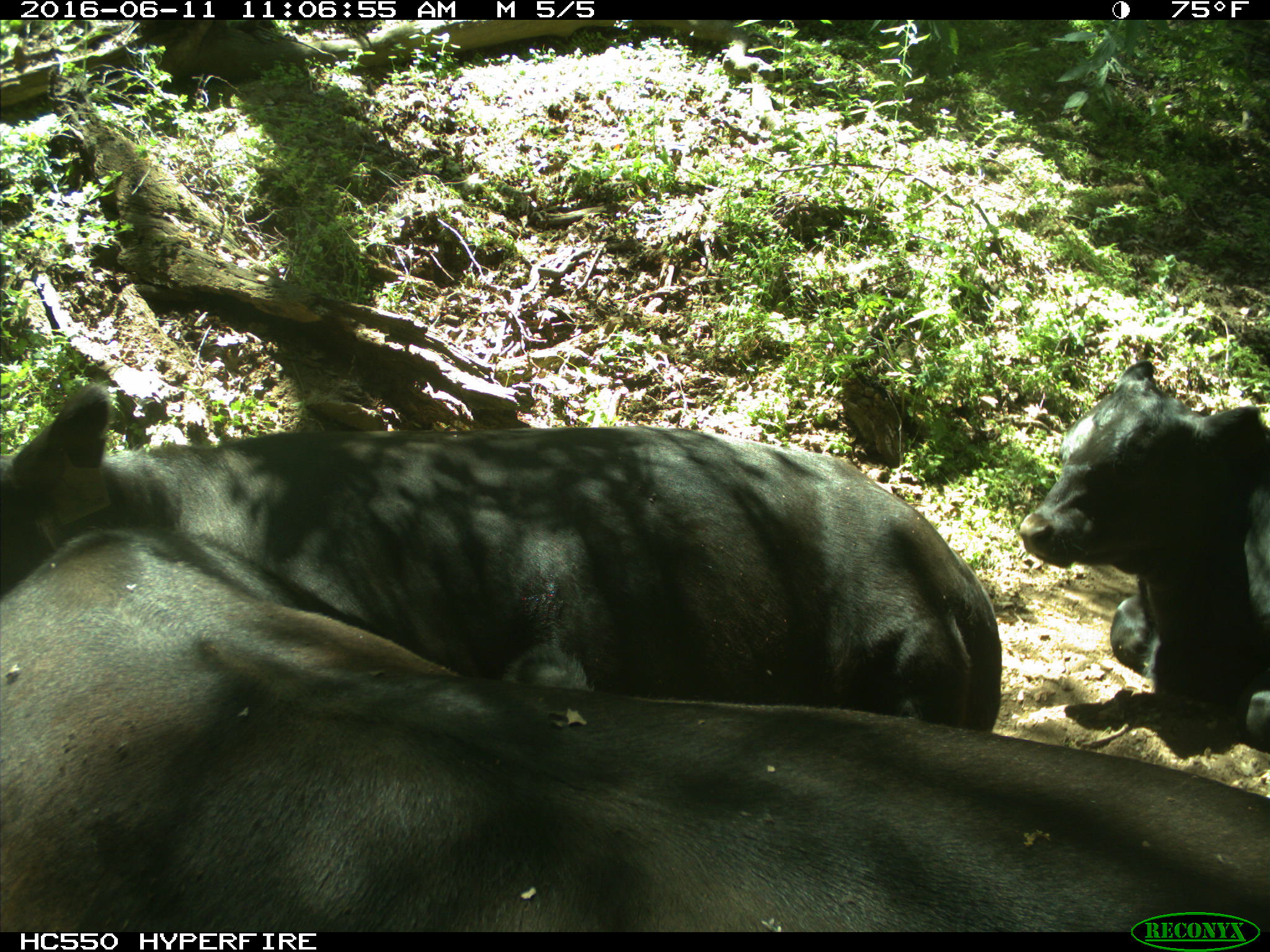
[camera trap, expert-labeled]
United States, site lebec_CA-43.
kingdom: Animalia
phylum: Chordata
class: Mammalia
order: Artiodactyla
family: Bovidae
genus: Bos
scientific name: Bos taurus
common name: domestic cow